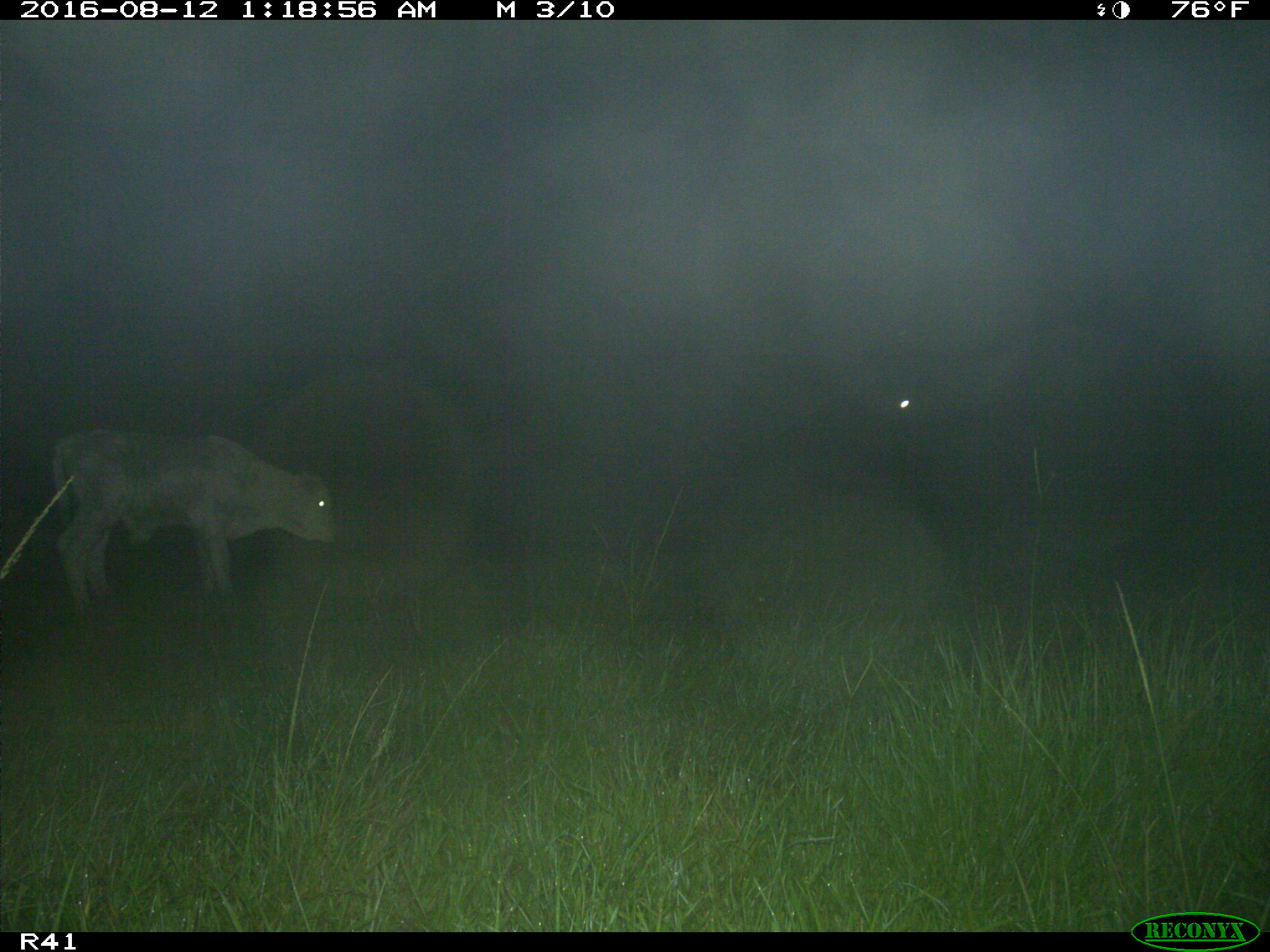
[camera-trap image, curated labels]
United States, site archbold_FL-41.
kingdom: Animalia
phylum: Chordata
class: Mammalia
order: Artiodactyla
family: Bovidae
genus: Bos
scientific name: Bos taurus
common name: domestic cow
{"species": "Bos taurus (domestic cow)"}